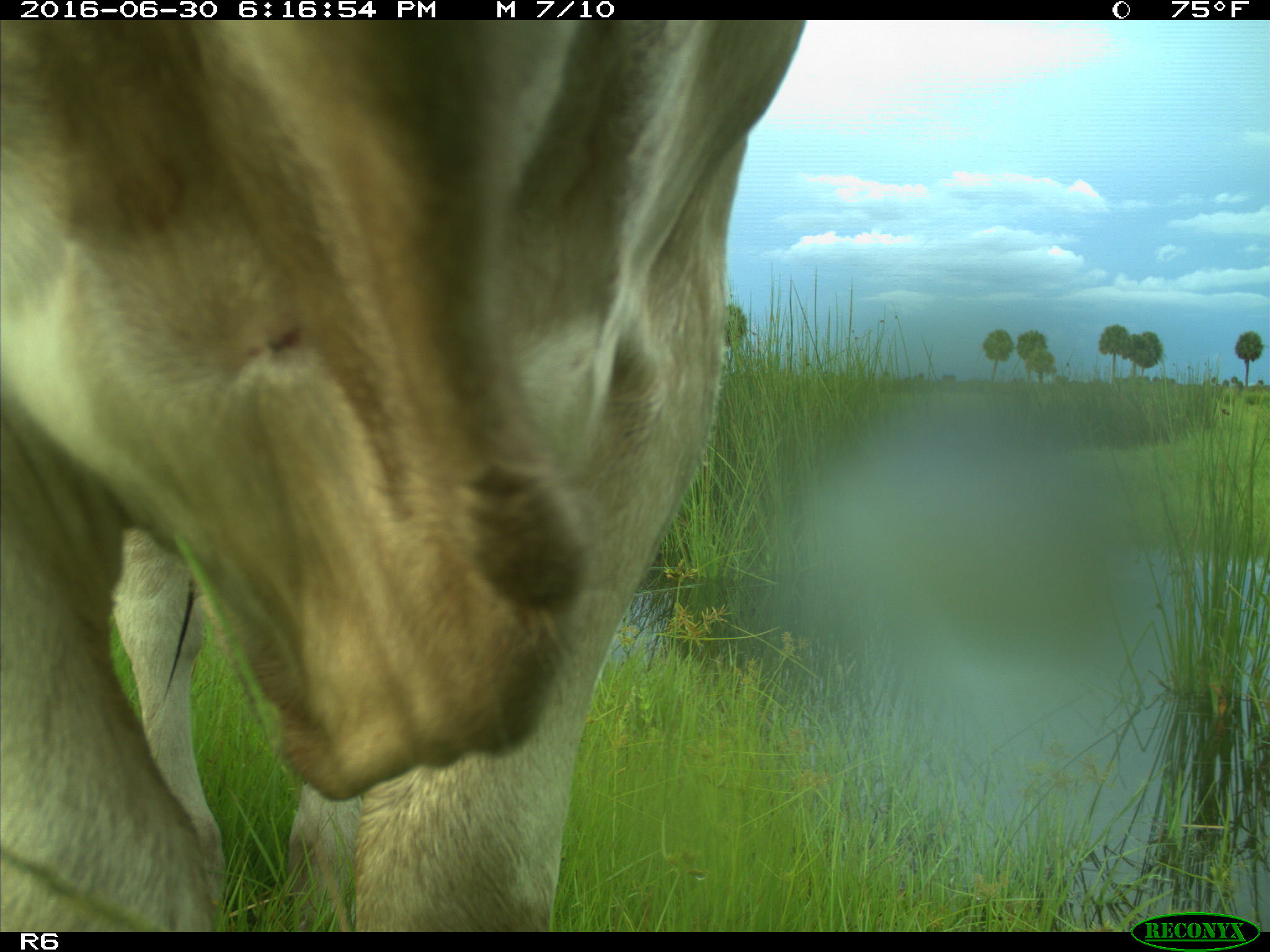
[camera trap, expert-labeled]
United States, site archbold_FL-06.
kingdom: Animalia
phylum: Chordata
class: Mammalia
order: Artiodactyla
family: Bovidae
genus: Bos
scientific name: Bos taurus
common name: domestic cow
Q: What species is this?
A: Bos taurus (domestic cow).